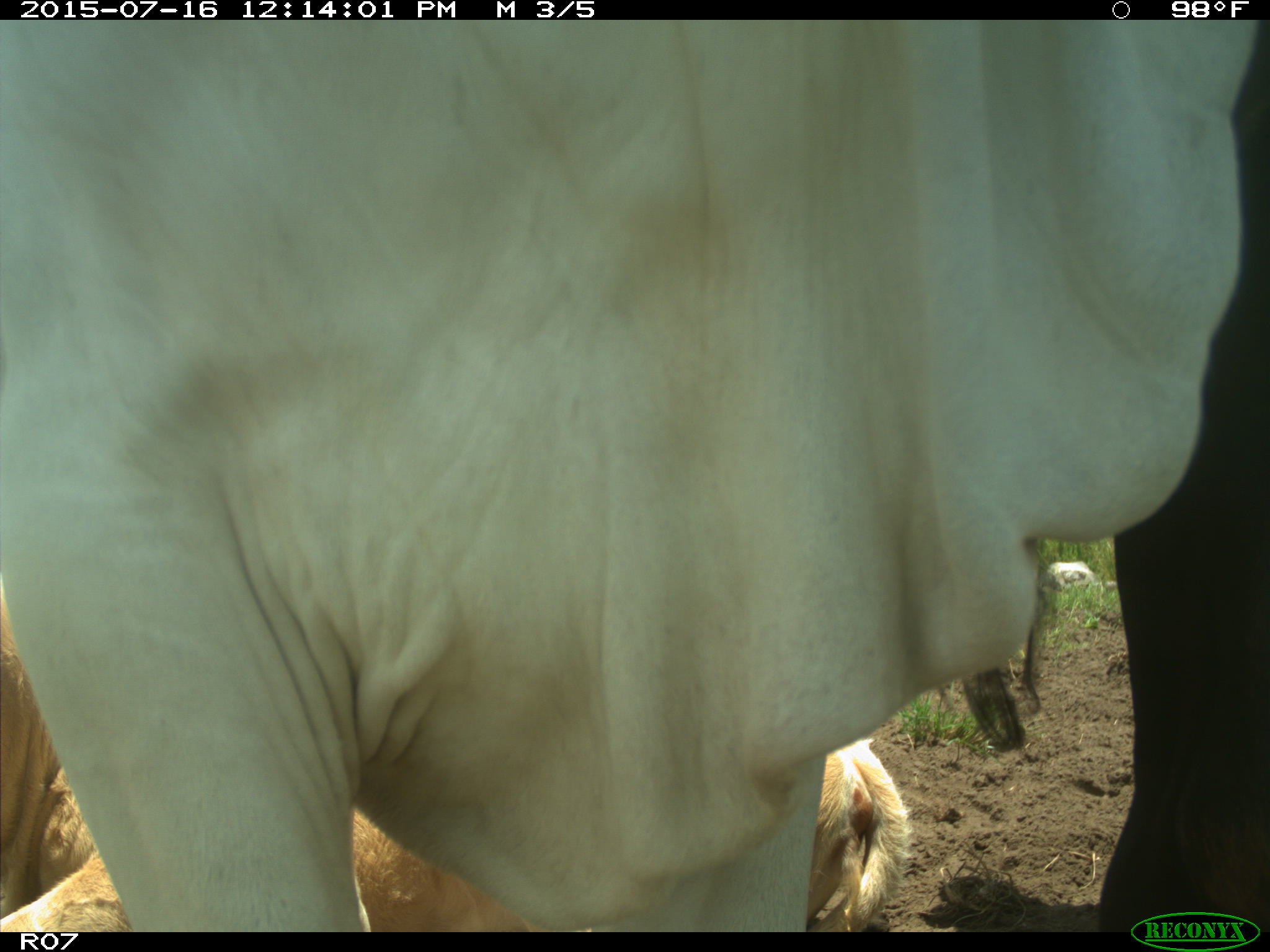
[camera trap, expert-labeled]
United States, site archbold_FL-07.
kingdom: Animalia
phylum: Chordata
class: Mammalia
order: Artiodactyla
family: Bovidae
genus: Bos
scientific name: Bos taurus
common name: domestic cow